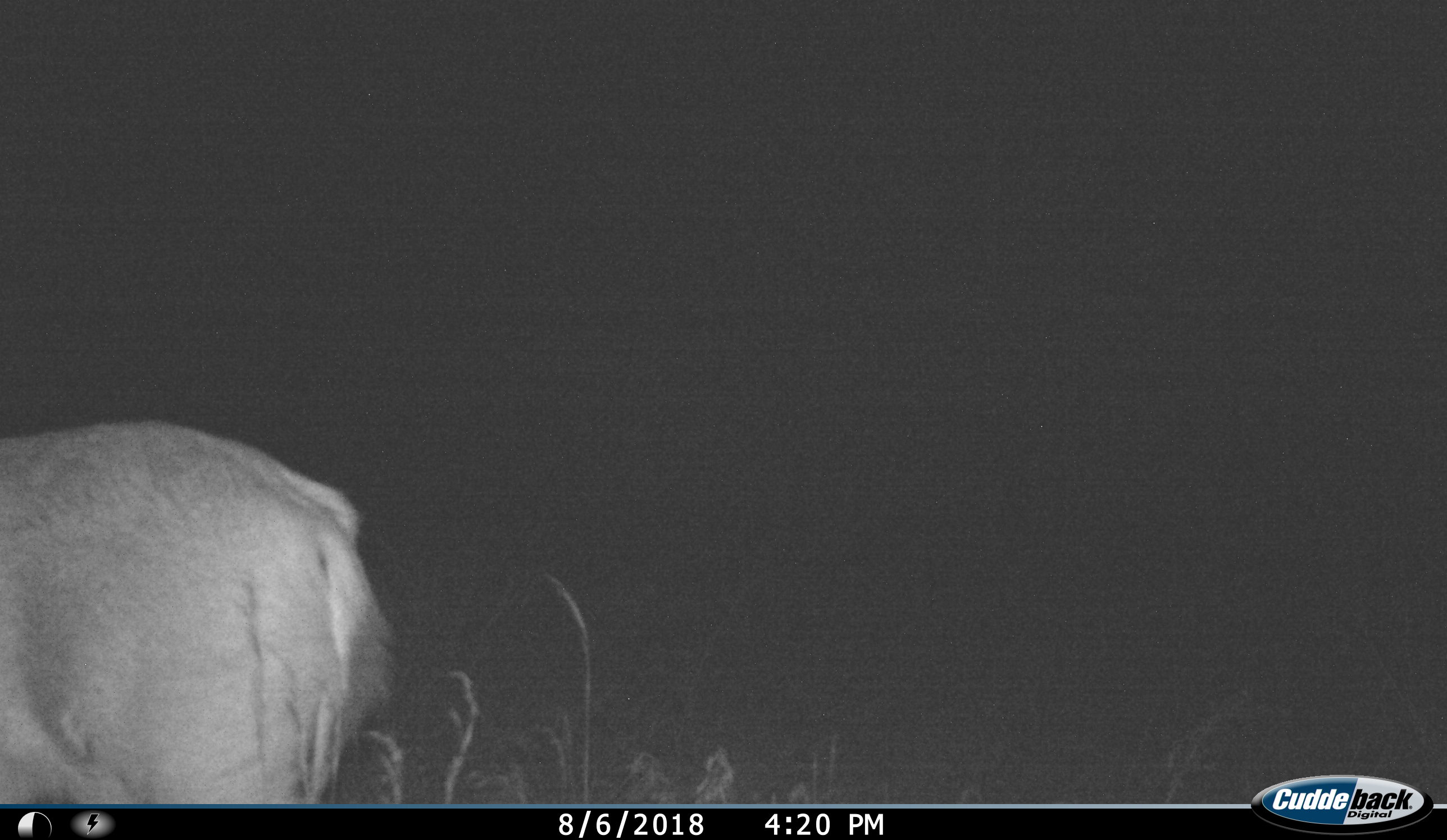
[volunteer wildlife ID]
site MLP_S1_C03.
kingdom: Animalia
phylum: Chordata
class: Mammalia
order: Artiodactyla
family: Bovidae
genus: Sylvicapra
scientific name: Sylvicapra grimmia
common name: common duiker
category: duikercommongrey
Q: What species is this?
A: Duikercommongrey (common duiker) (Sylvicapra grimmia).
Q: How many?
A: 1.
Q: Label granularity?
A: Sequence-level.